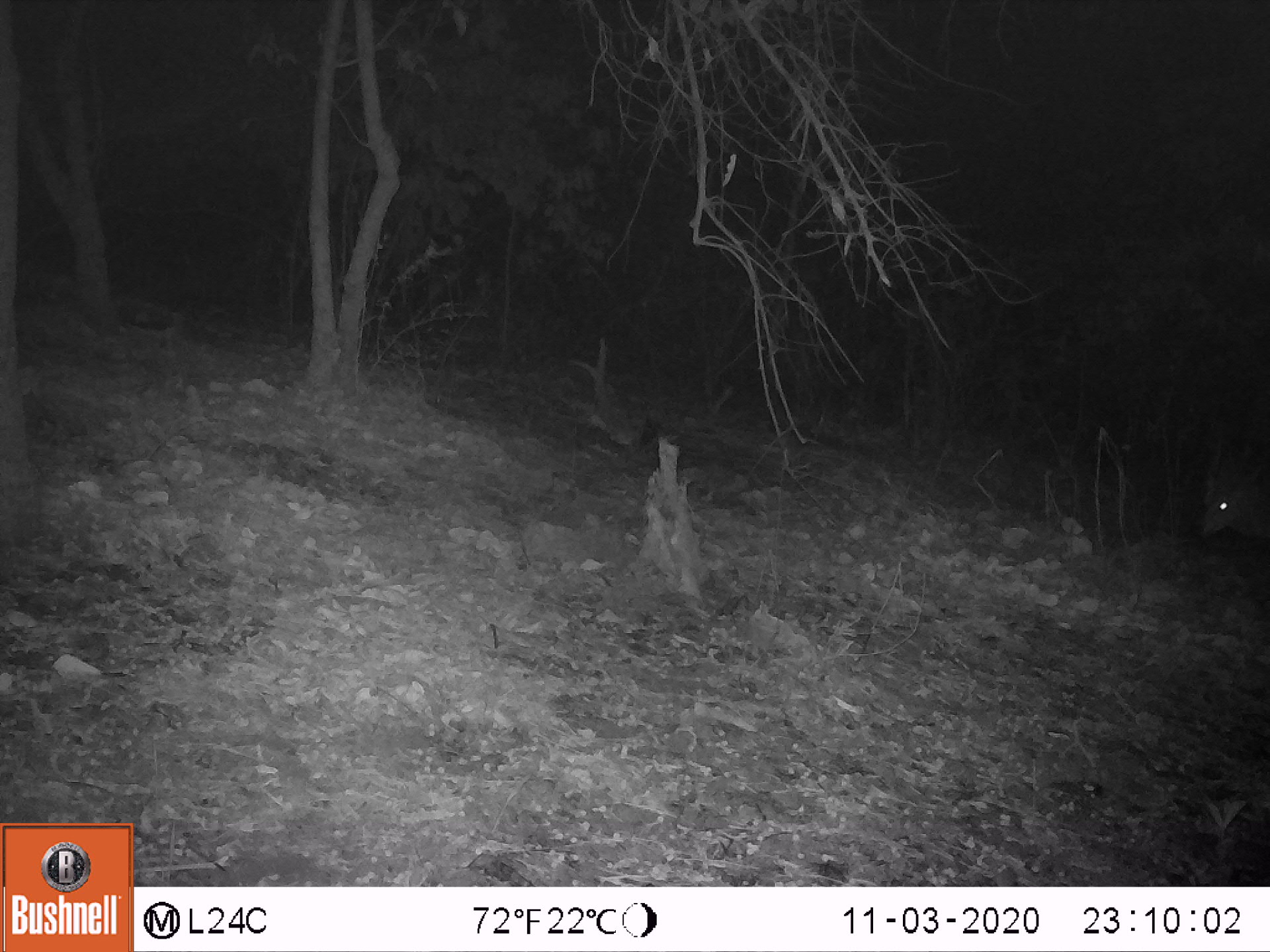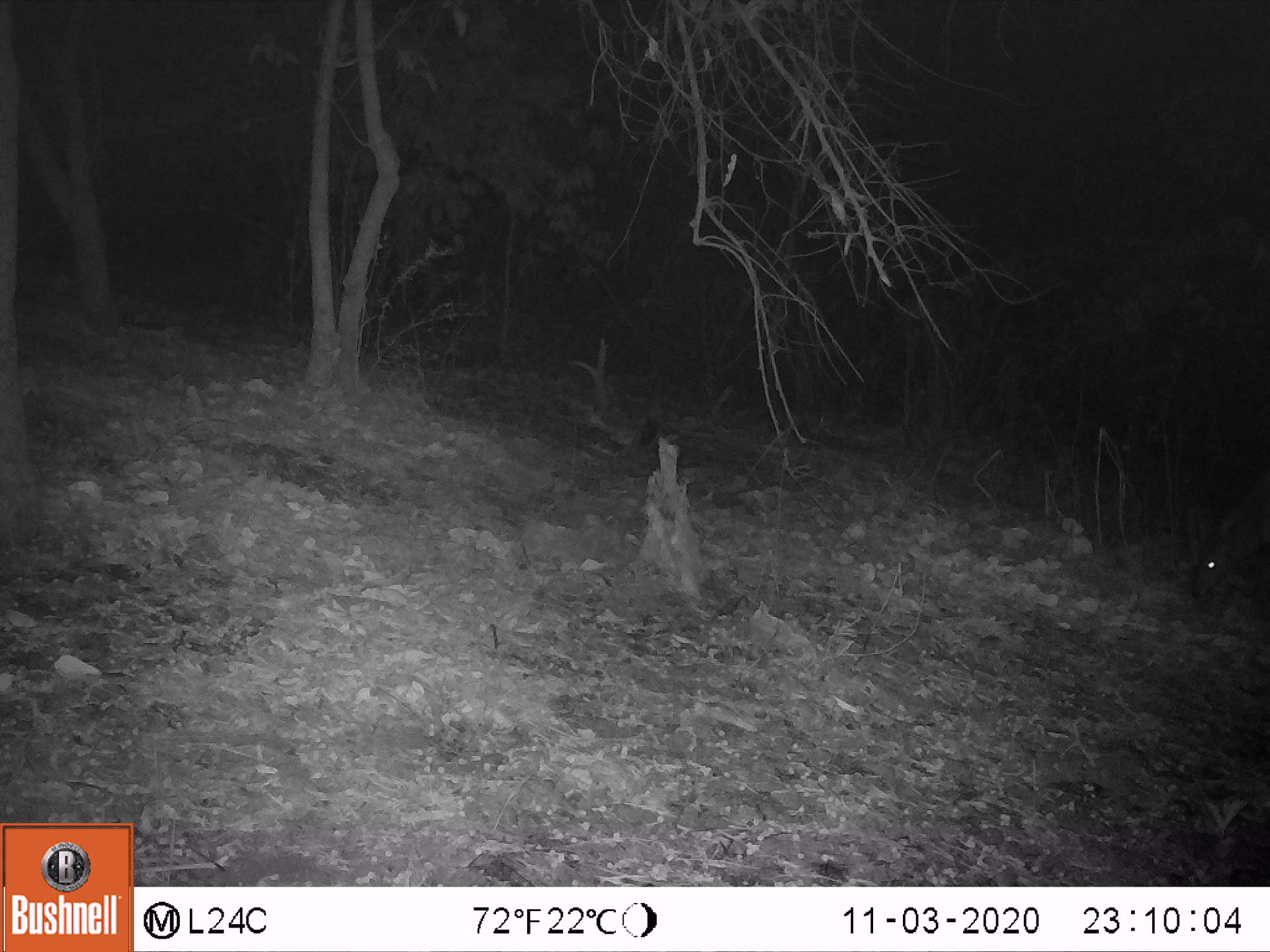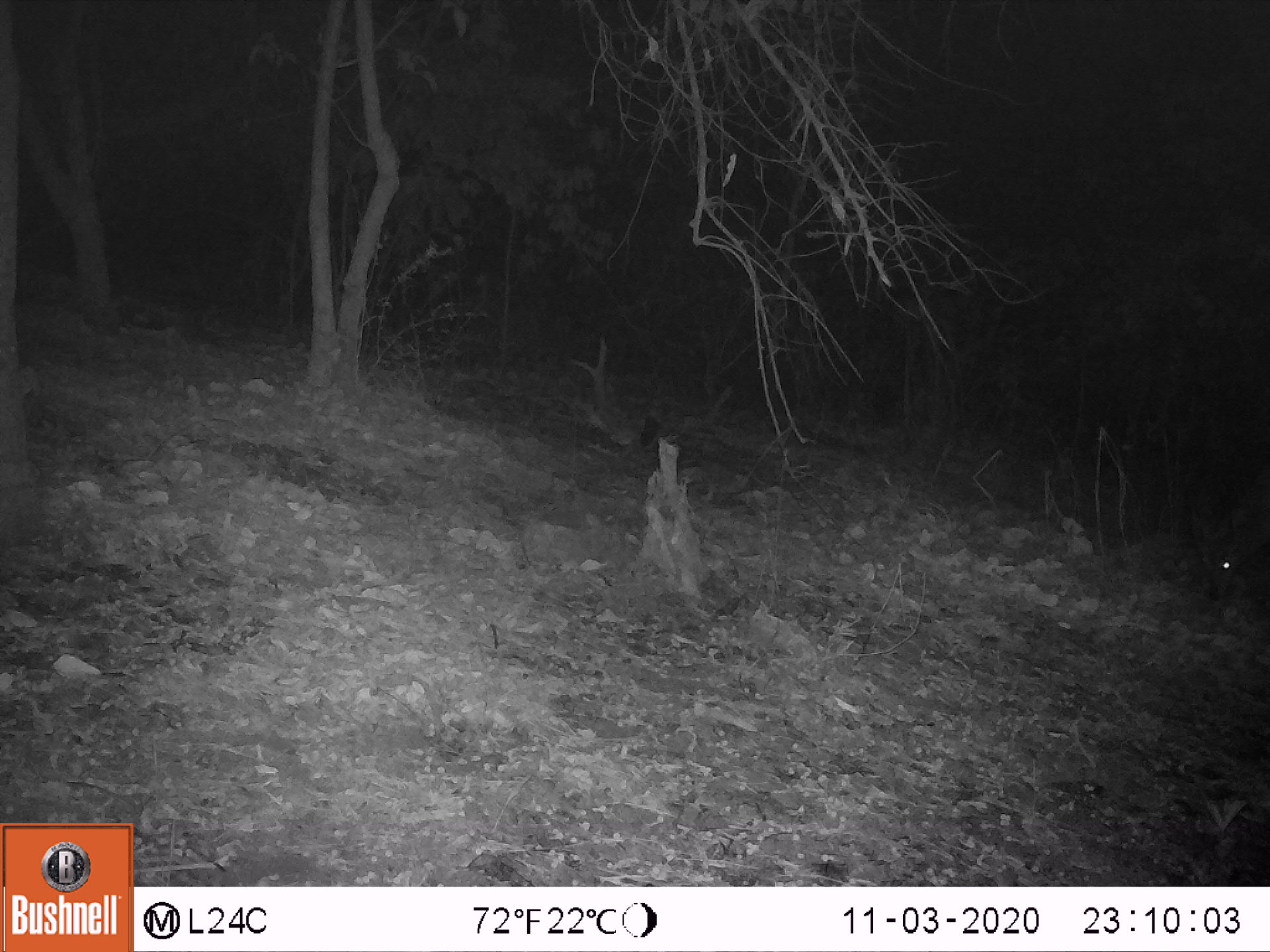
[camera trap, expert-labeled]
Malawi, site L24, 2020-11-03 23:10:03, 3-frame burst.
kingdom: Animalia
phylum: Chordata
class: Mammalia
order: Artiodactyla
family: Bovidae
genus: Tragelaphus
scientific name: Tragelaphus sylvaticus sylvaticus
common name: cape bushbuck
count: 1